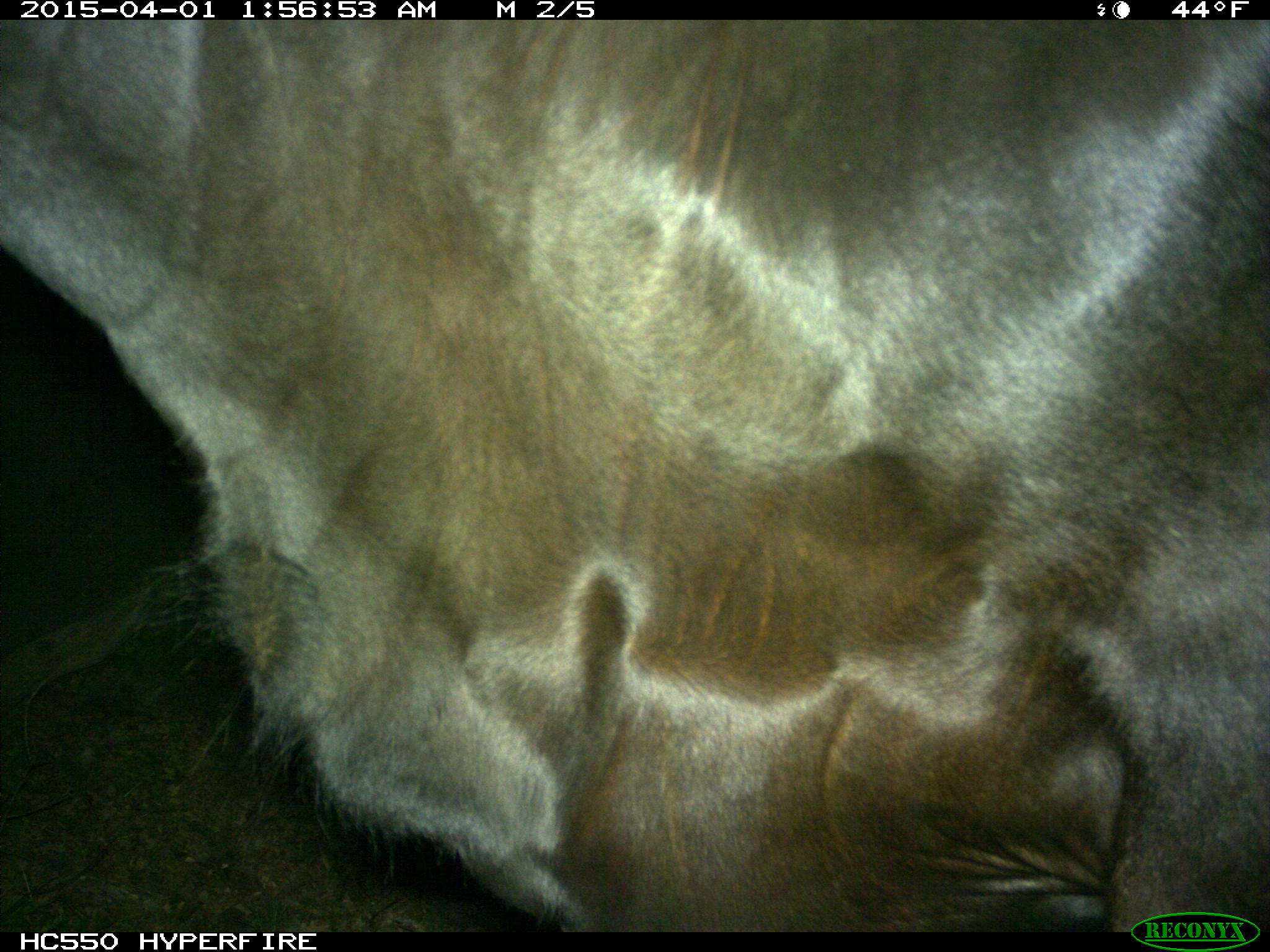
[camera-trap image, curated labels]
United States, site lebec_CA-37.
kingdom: Animalia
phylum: Chordata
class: Mammalia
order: Artiodactyla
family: Bovidae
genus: Bos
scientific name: Bos taurus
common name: domestic cow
Bos taurus (domestic cow).